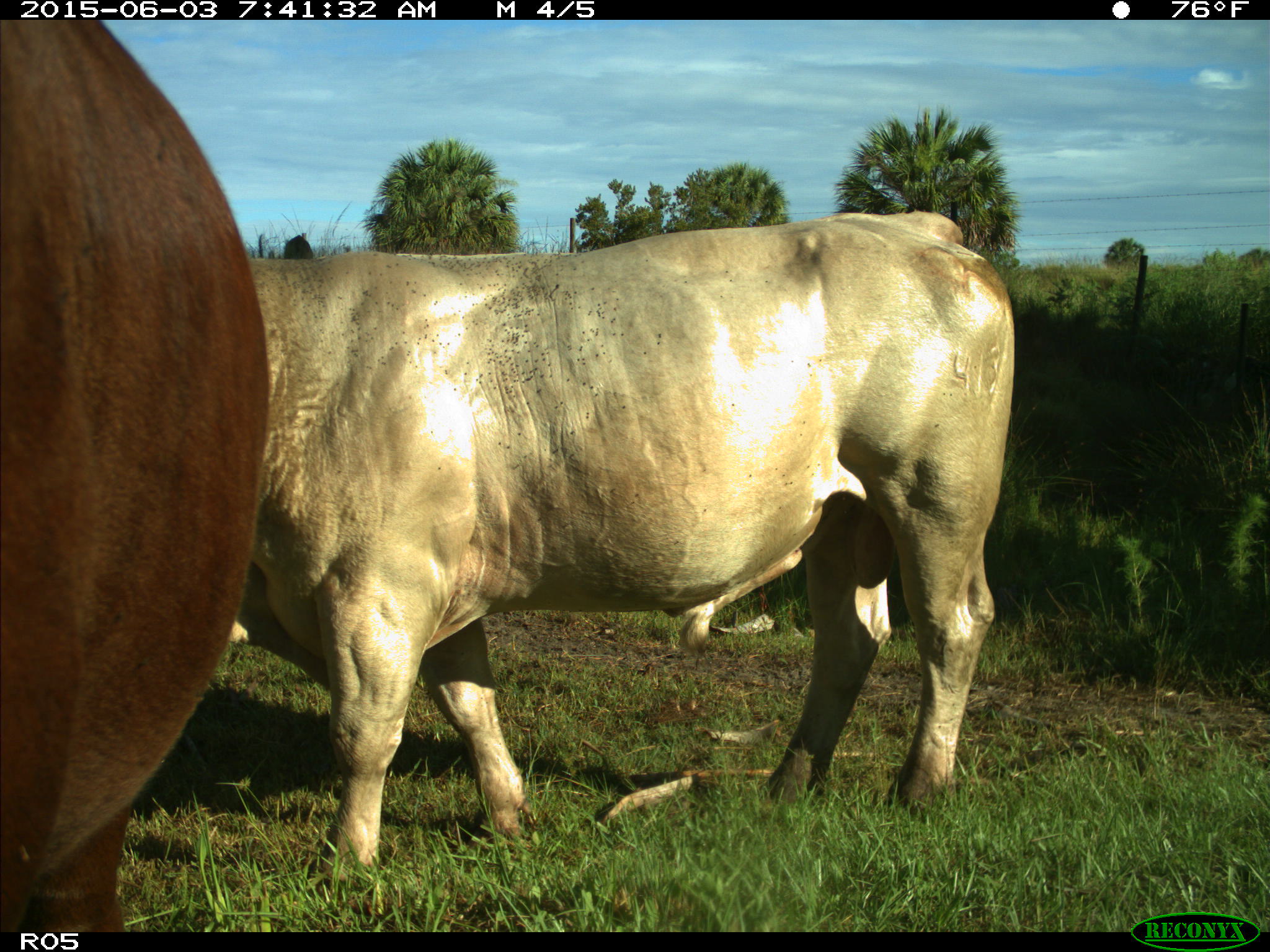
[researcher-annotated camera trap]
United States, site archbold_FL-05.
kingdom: Animalia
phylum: Chordata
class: Mammalia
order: Artiodactyla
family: Bovidae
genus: Bos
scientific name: Bos taurus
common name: domestic cow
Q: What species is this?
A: Bos taurus (domestic cow).